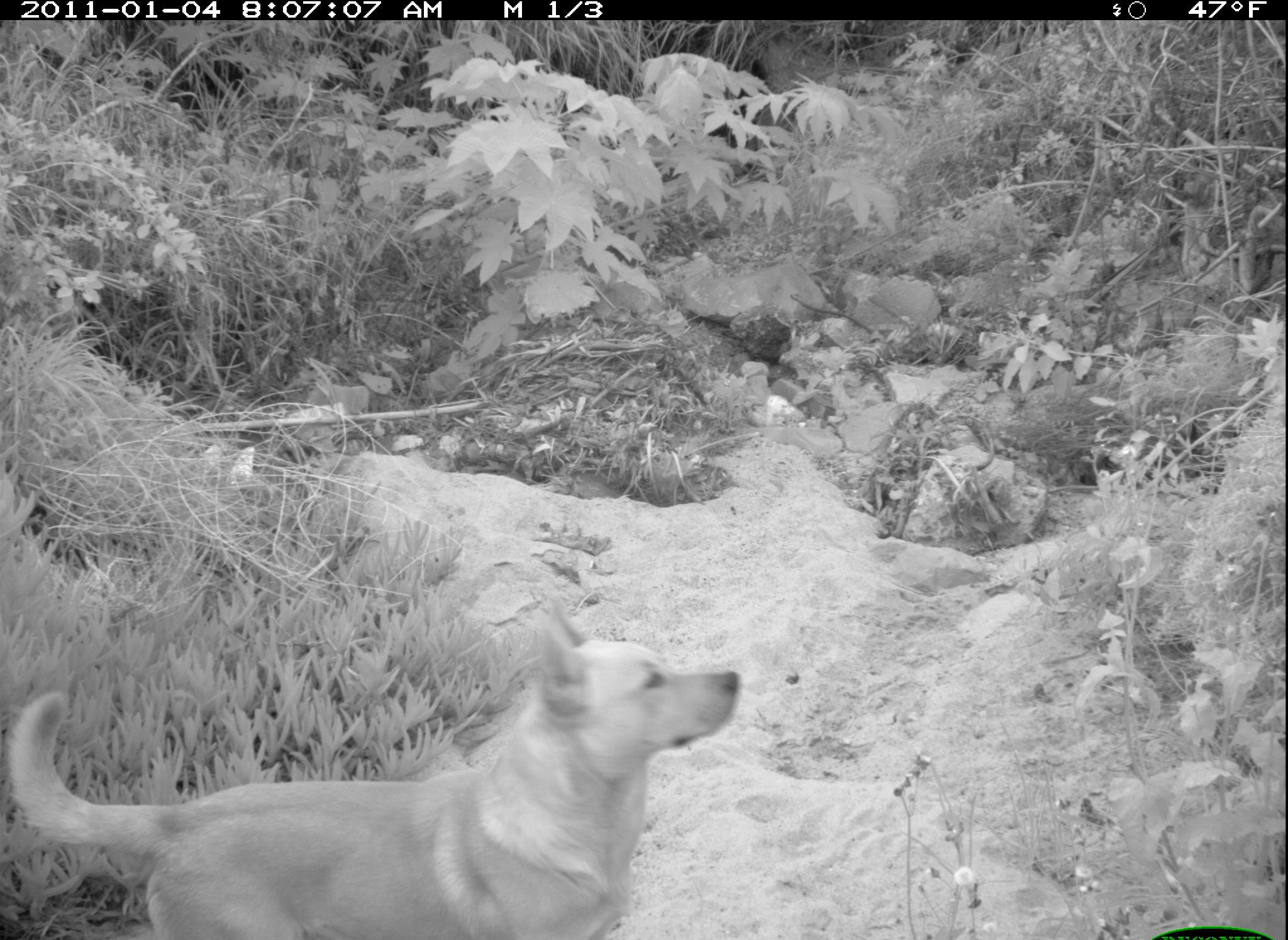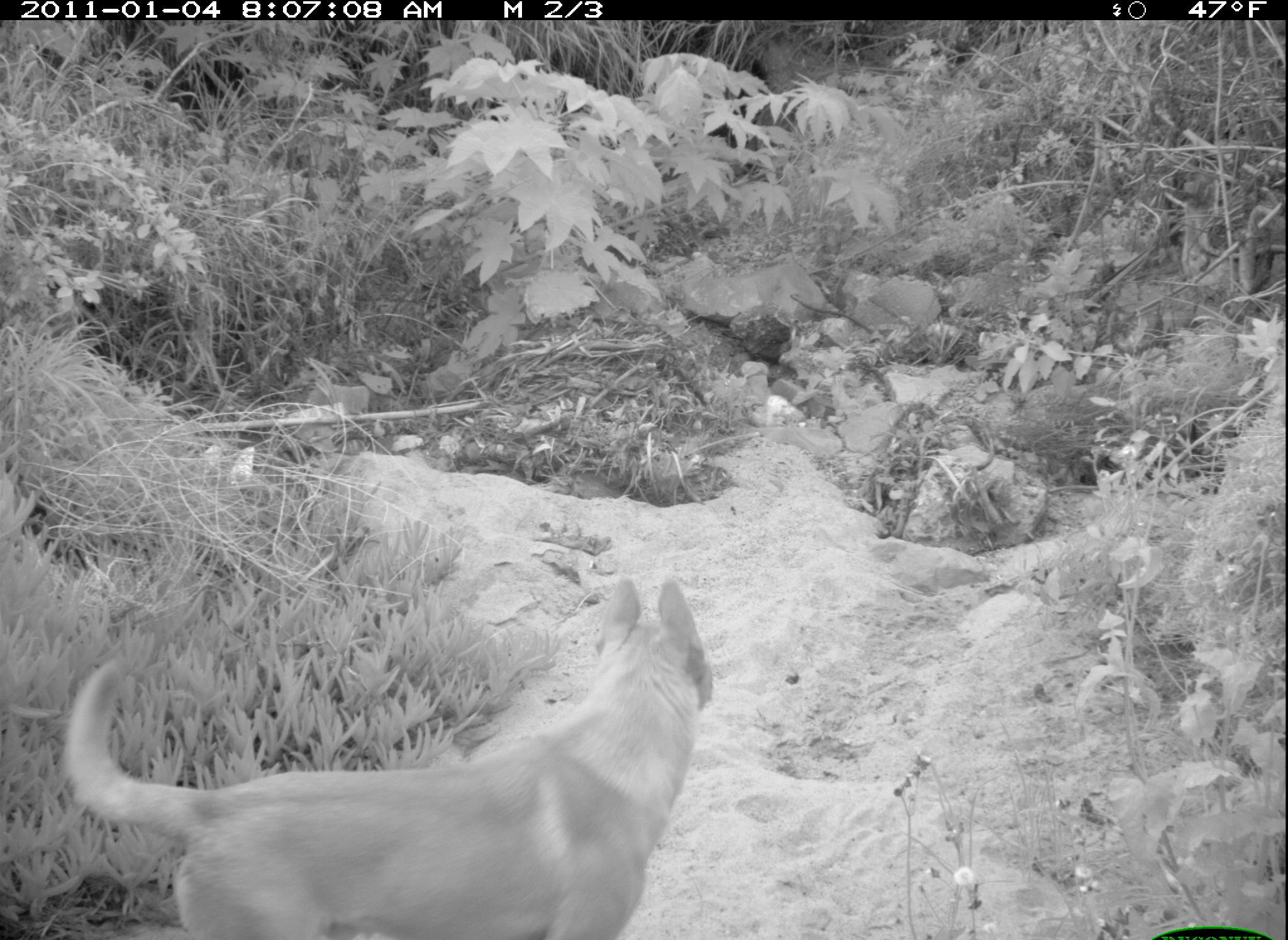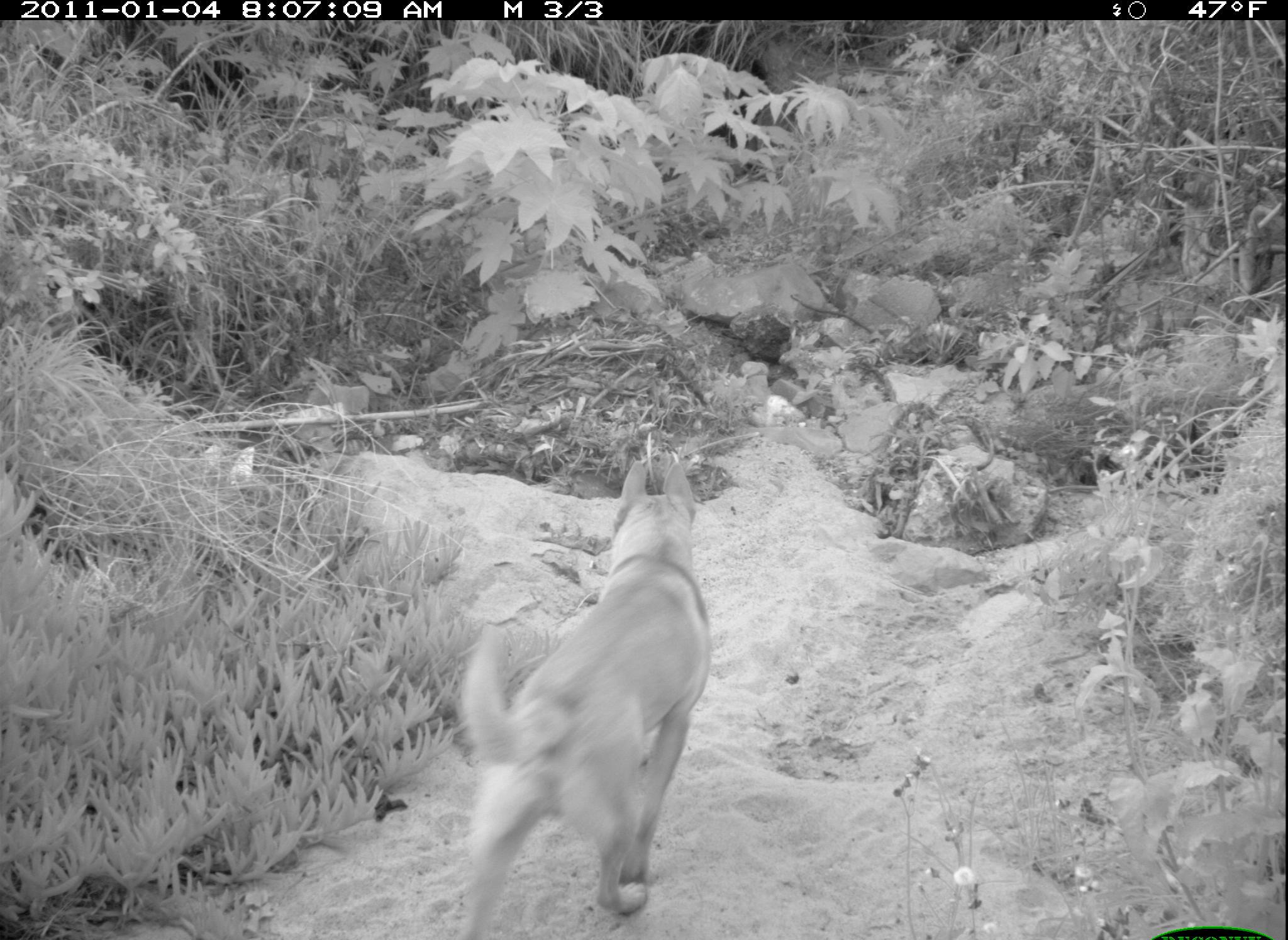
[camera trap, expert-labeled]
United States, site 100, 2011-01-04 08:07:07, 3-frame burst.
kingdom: Animalia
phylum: Chordata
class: Mammalia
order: Carnivora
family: Canidae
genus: Canis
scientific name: Canis familiaris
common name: domestic dog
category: dog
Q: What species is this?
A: Dog (domestic dog) (Canis familiaris).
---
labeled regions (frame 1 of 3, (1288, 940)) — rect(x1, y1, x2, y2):
dog: rect(6, 590, 741, 940)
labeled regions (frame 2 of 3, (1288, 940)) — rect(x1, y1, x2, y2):
dog: rect(52, 572, 729, 940)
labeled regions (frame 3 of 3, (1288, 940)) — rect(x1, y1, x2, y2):
dog: rect(440, 453, 721, 940)